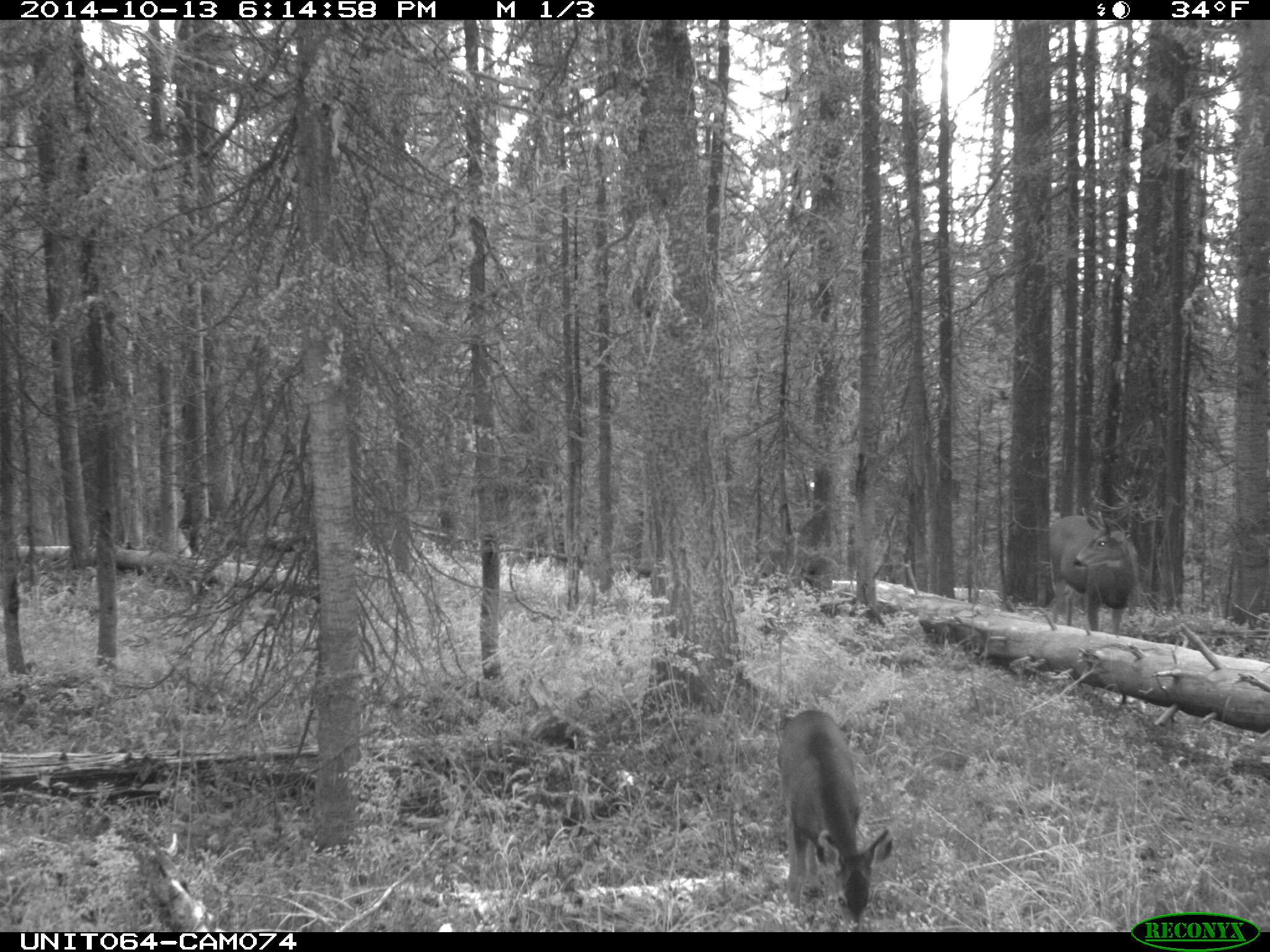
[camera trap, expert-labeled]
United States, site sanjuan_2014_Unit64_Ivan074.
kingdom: Animalia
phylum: Chordata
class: Mammalia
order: Artiodactyla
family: Cervidae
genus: Odocoileus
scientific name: Odocoileus hemionus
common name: mule deer